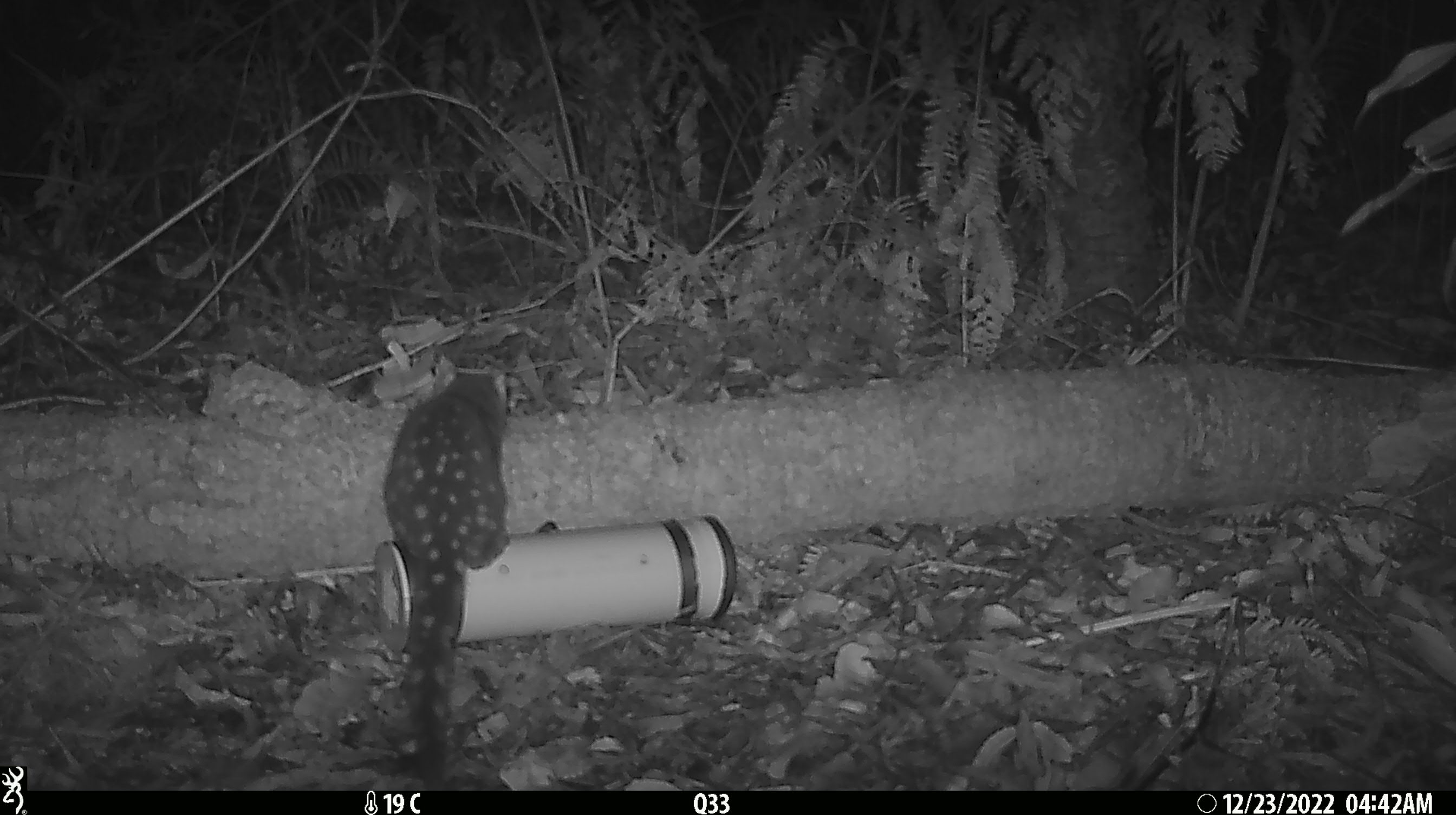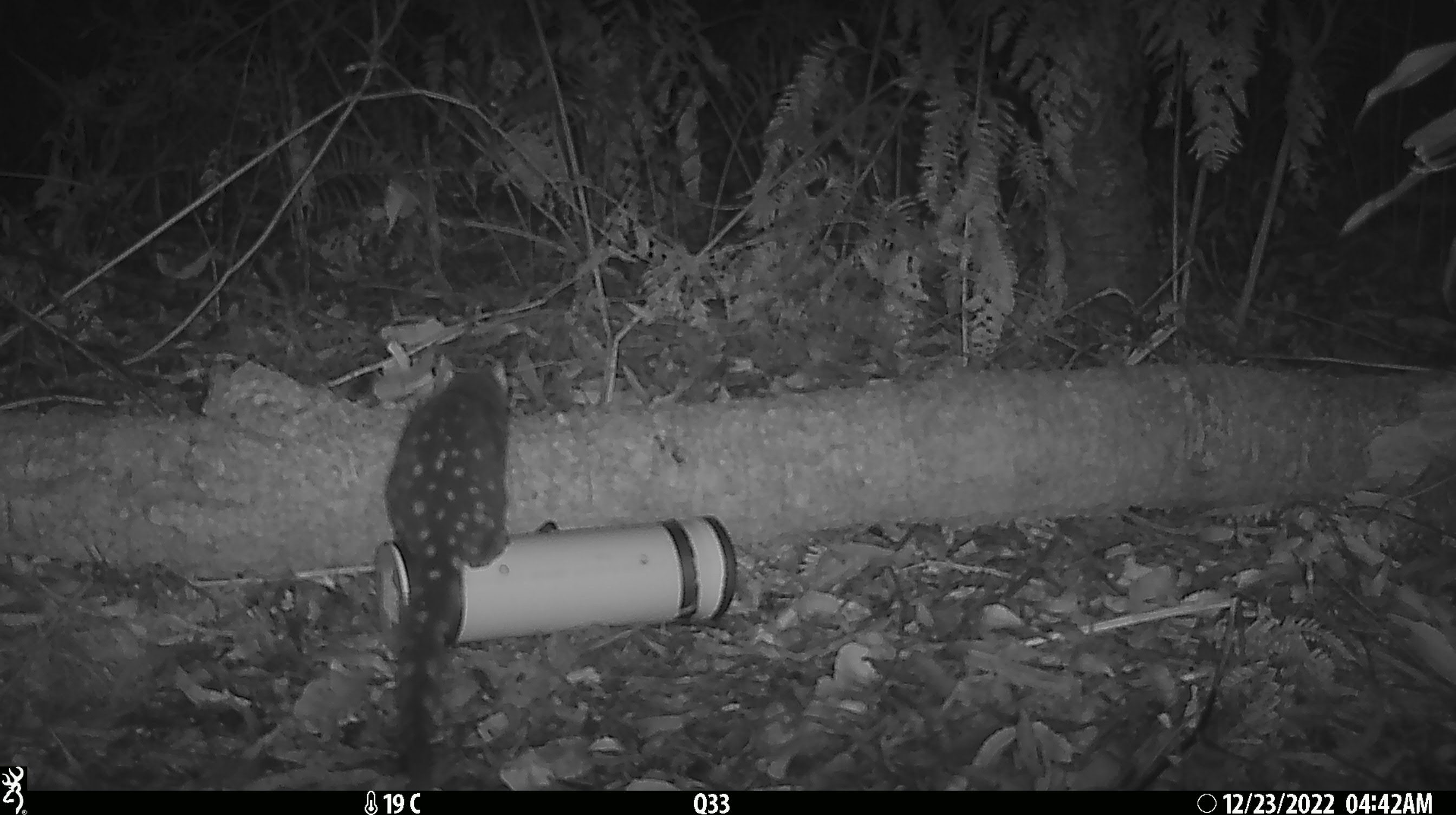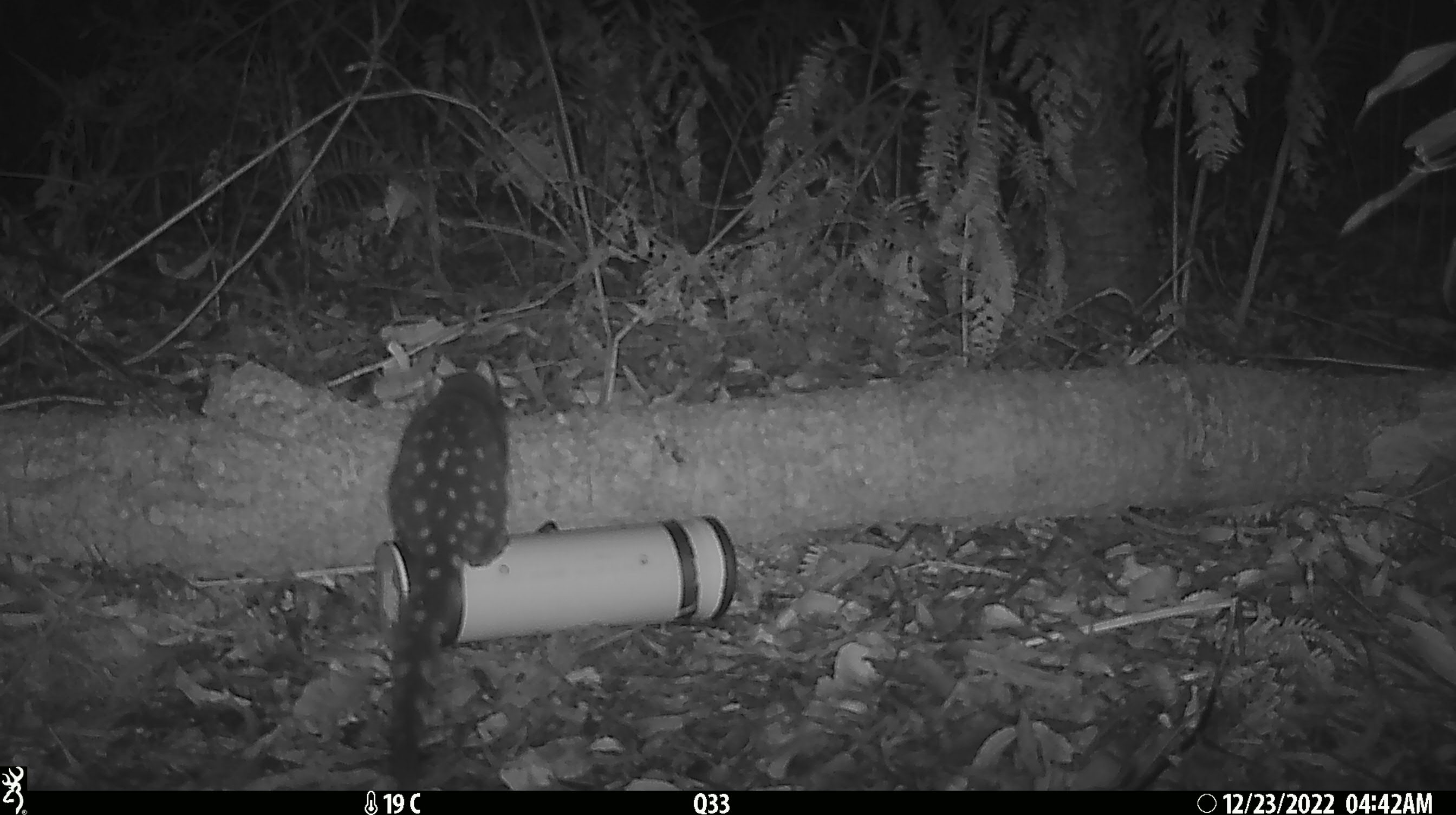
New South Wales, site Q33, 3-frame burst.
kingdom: Animalia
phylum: Chordata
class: Mammalia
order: Dasyuromorphia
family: Dasyuridae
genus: Dasyurus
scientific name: Dasyurus maculatus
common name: spotted-tailed quoll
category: quoll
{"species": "quoll (spotted-tailed quoll) (Dasyurus maculatus)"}